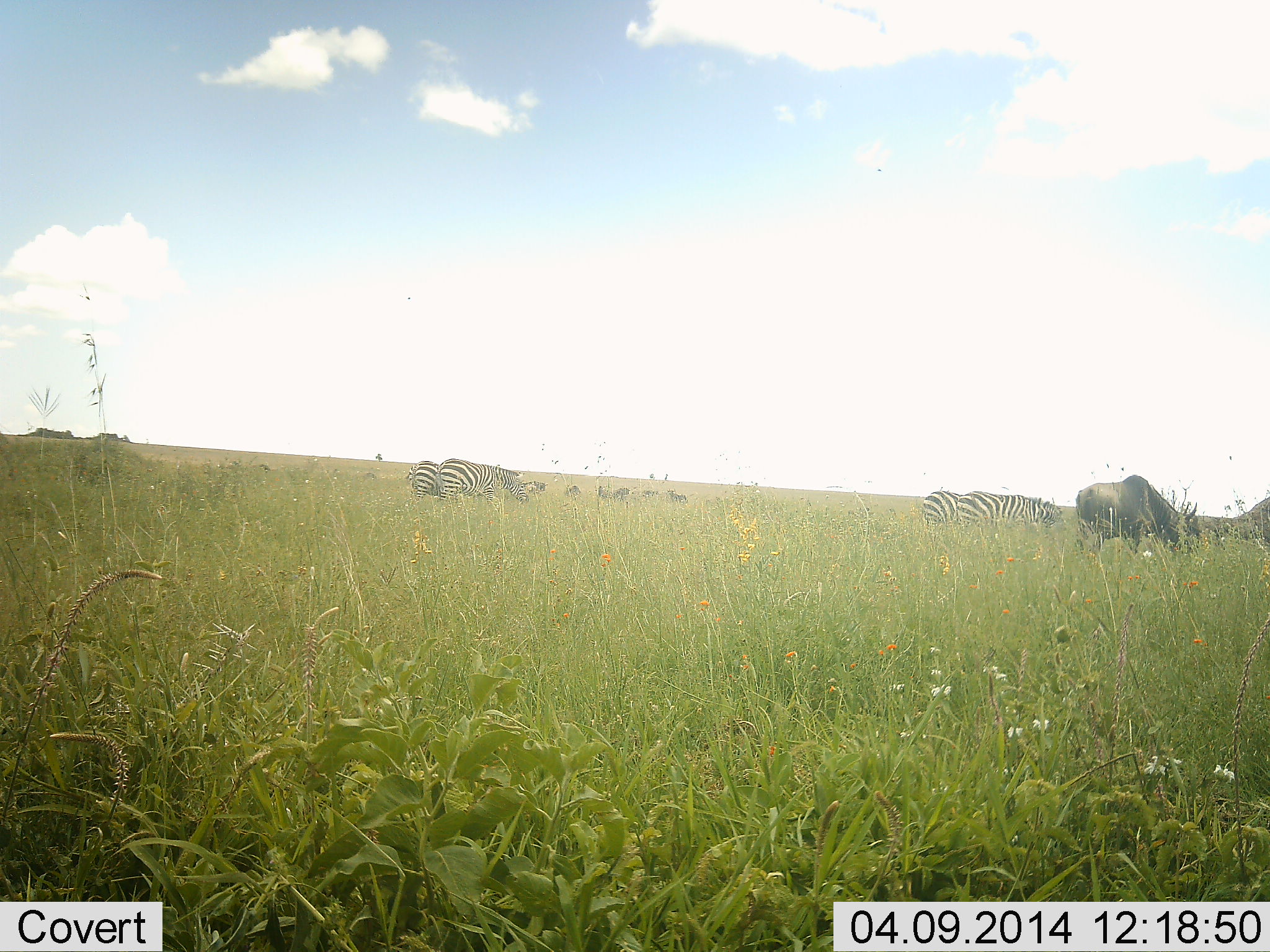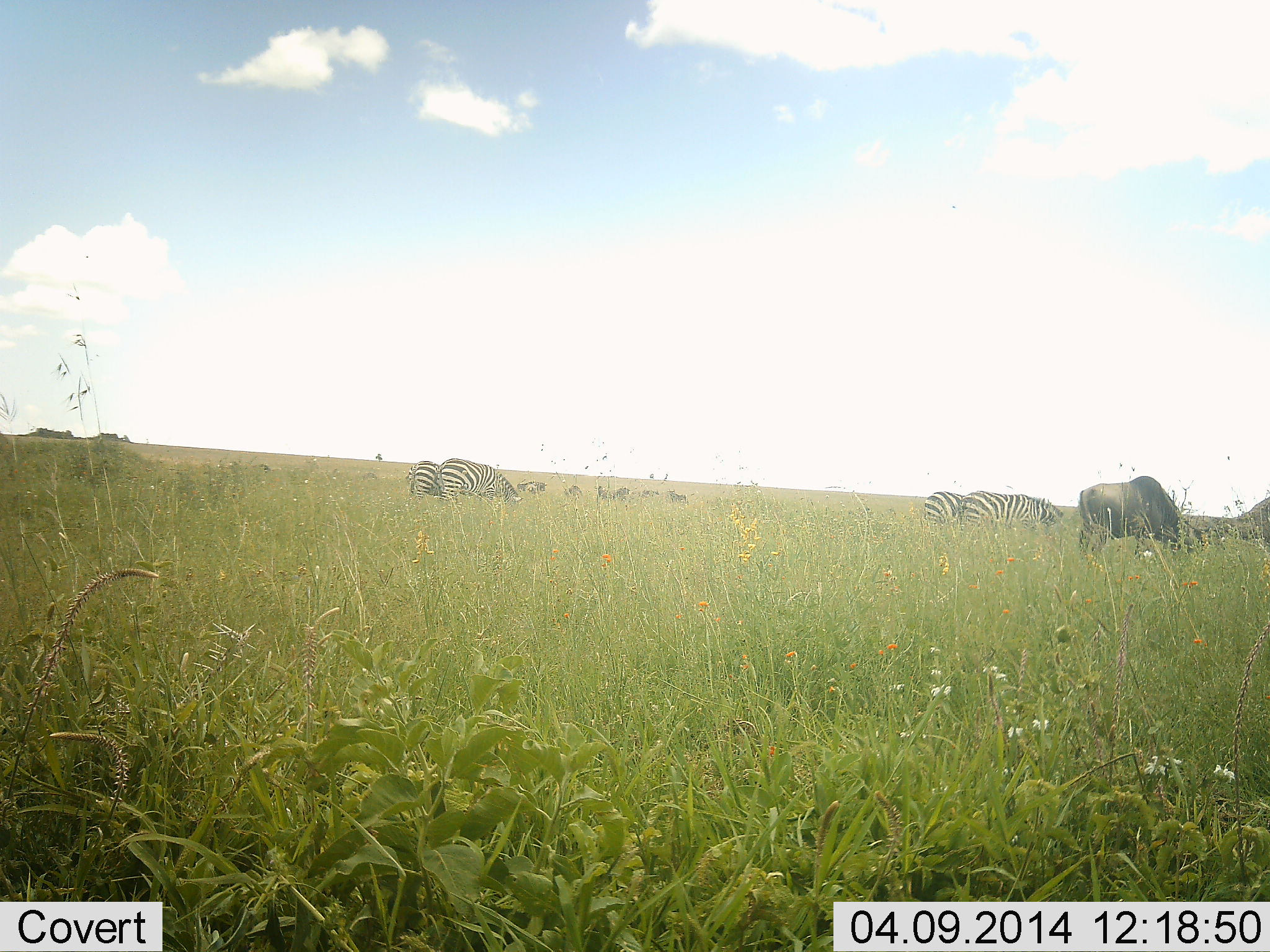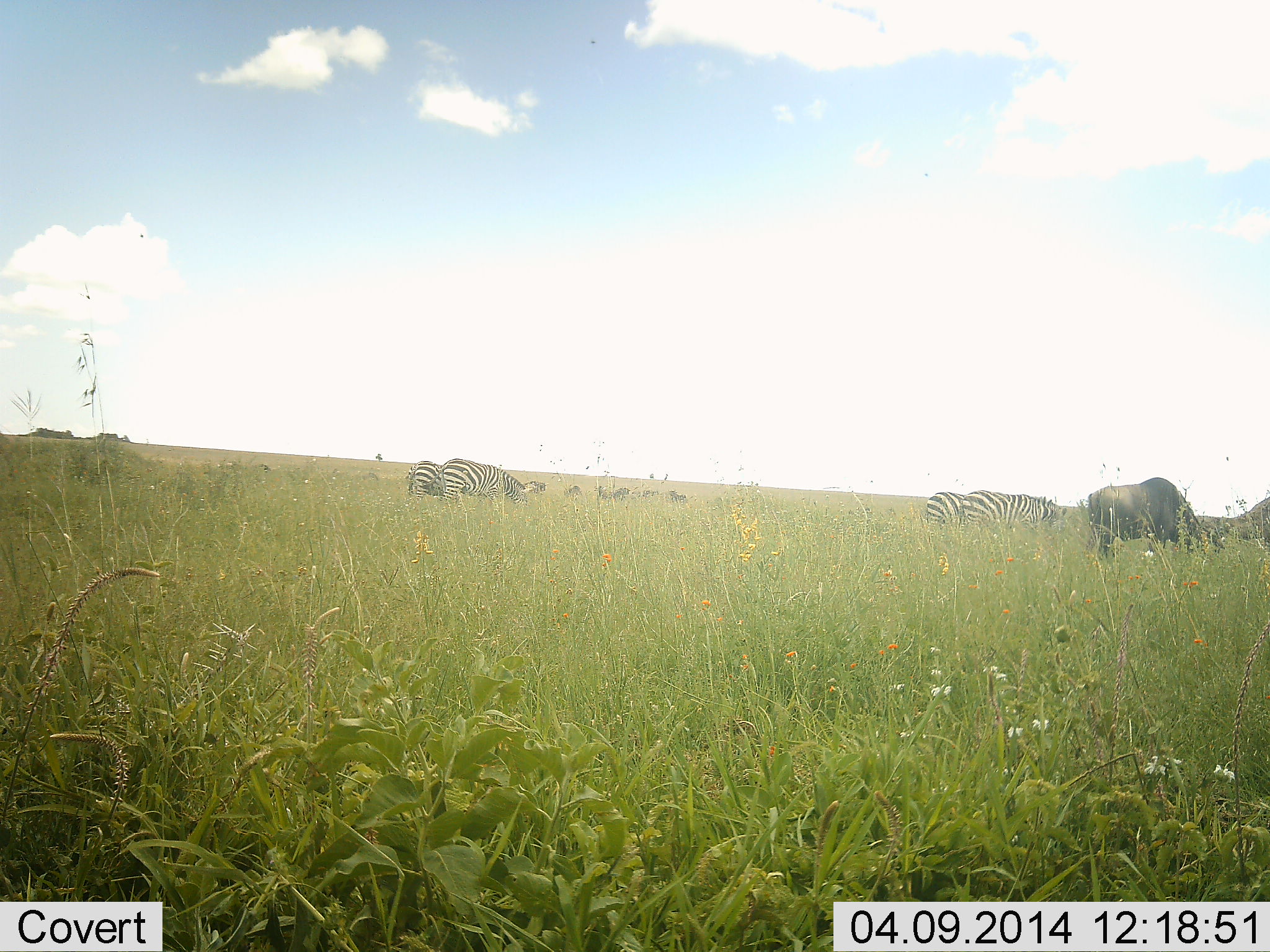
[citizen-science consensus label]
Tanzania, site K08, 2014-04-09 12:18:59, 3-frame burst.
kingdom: Animalia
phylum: Chordata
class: Mammalia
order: Artiodactyla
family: Bovidae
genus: Connochaetes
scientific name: Connochaetes taurinus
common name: blue wildebeest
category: wildebeest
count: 3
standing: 40%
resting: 0%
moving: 0%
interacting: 0%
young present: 0%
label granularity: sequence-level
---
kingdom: Animalia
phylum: Chordata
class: Mammalia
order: Perissodactyla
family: Equidae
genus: Equus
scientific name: Equus quagga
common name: plains zebra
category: zebra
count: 4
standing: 38%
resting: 0%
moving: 0%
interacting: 0%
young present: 0%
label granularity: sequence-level